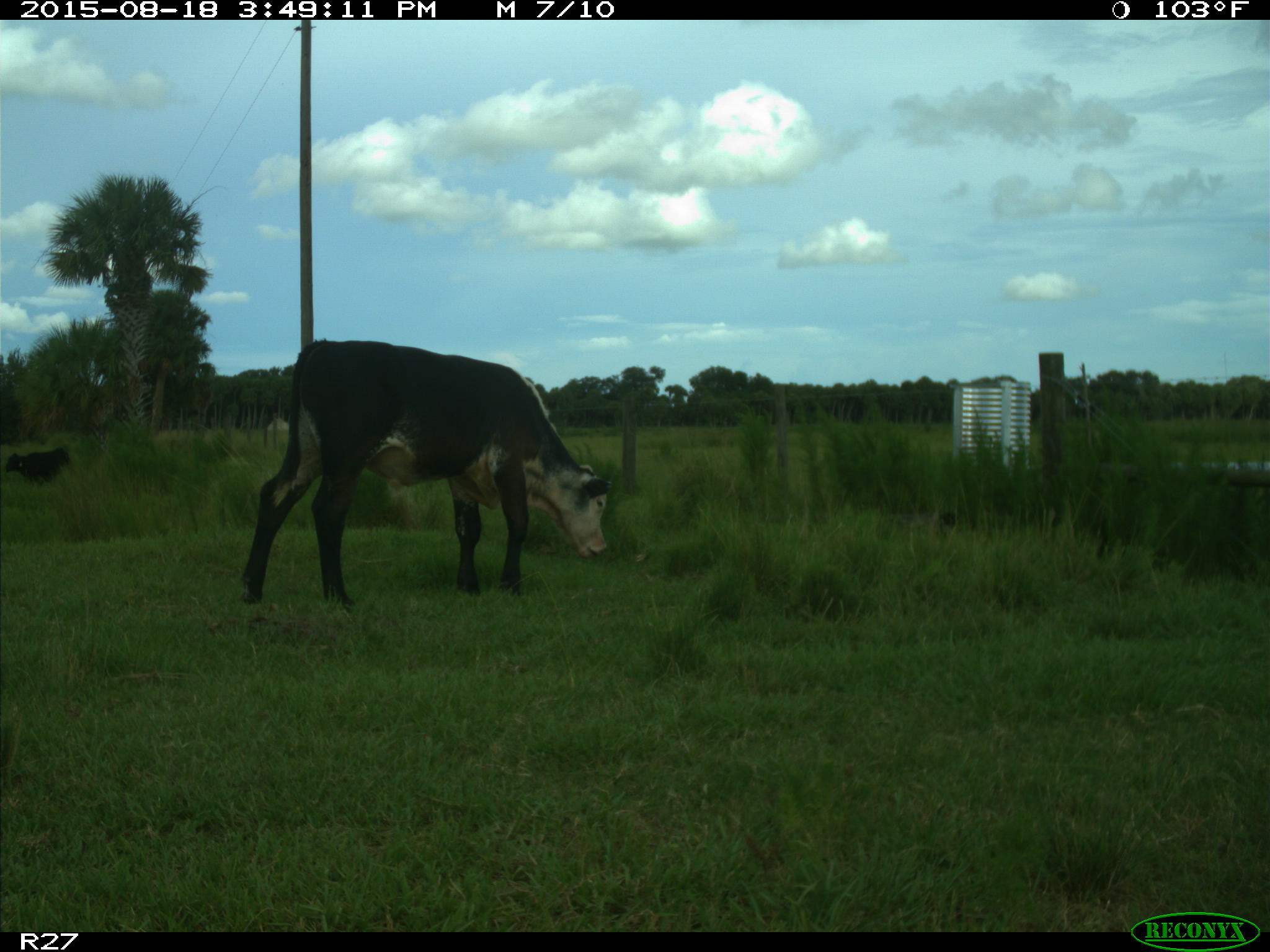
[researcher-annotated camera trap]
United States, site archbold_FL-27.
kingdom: Animalia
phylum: Chordata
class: Mammalia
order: Artiodactyla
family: Bovidae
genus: Bos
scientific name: Bos taurus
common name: domestic cow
Bos taurus (domestic cow).